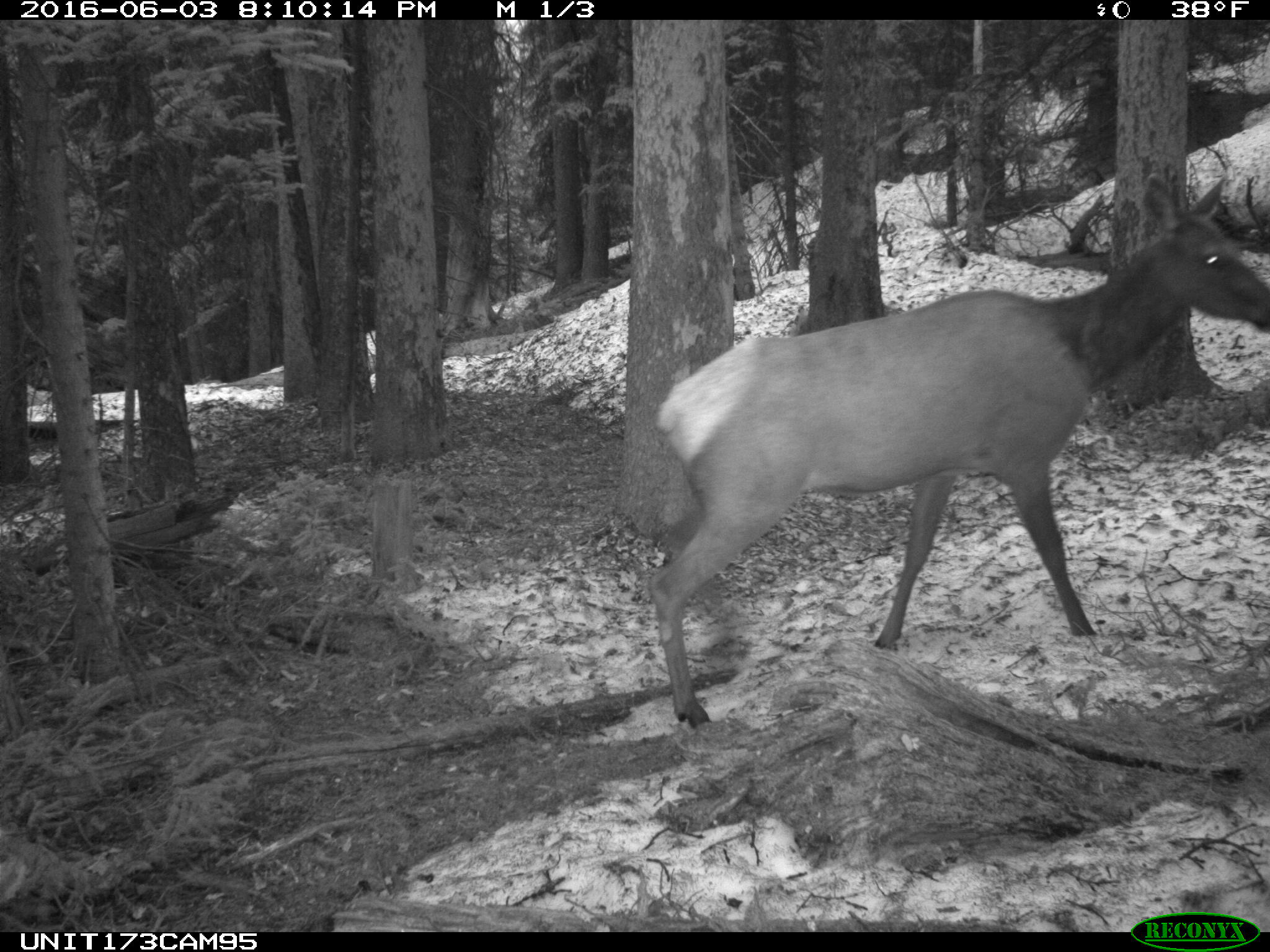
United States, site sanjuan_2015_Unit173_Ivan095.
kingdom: Animalia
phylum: Chordata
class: Mammalia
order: Artiodactyla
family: Cervidae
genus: Cervus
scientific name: Cervus elaphus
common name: red deer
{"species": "Cervus elaphus (red deer)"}